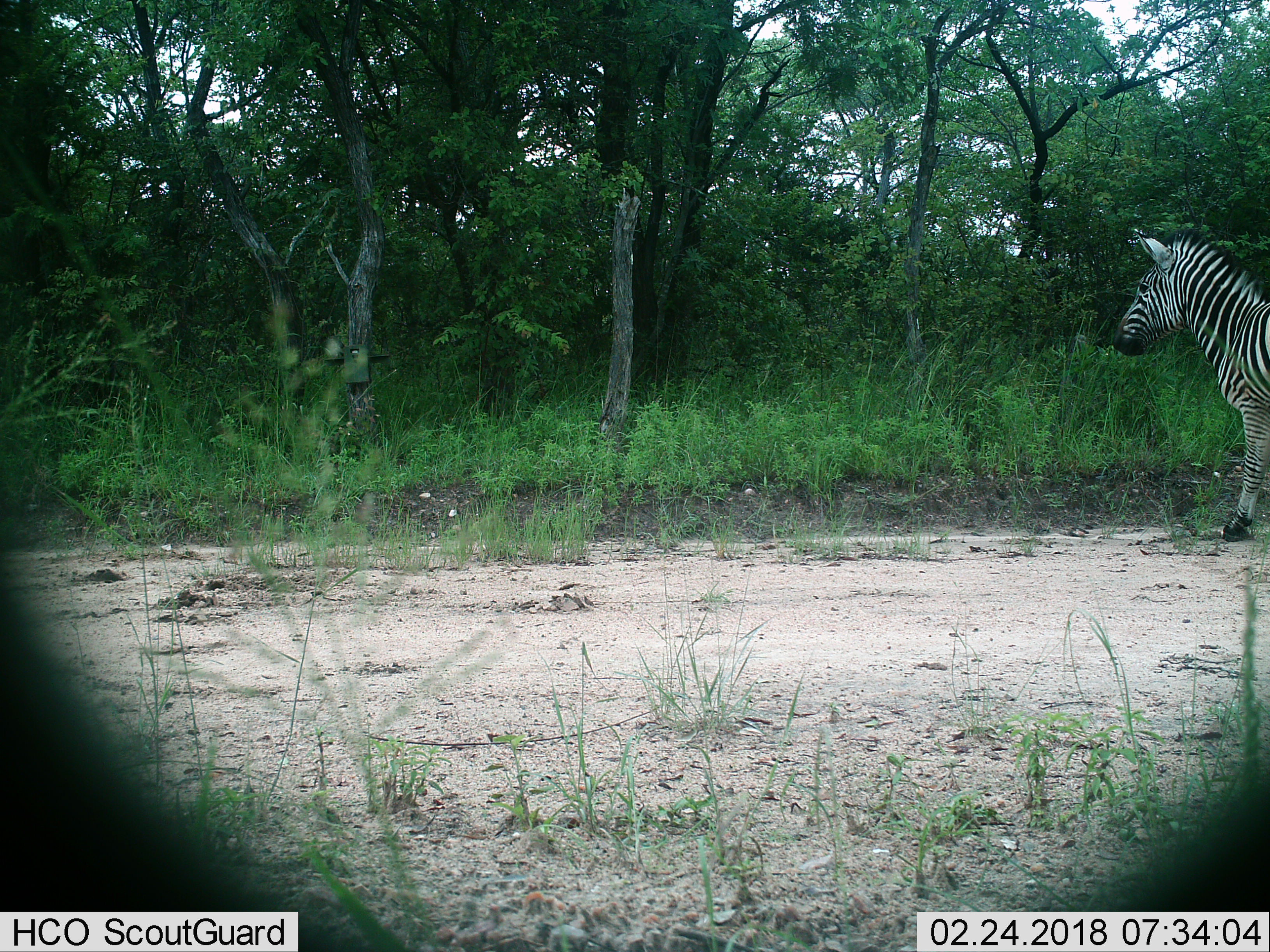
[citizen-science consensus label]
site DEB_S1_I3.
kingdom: Animalia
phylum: Chordata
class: Mammalia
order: Perissodactyla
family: Equidae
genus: Equus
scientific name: Equus quagga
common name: plains zebra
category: zebraplains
Zebraplains (plains zebra) (Equus quagga), count 1. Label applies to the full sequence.